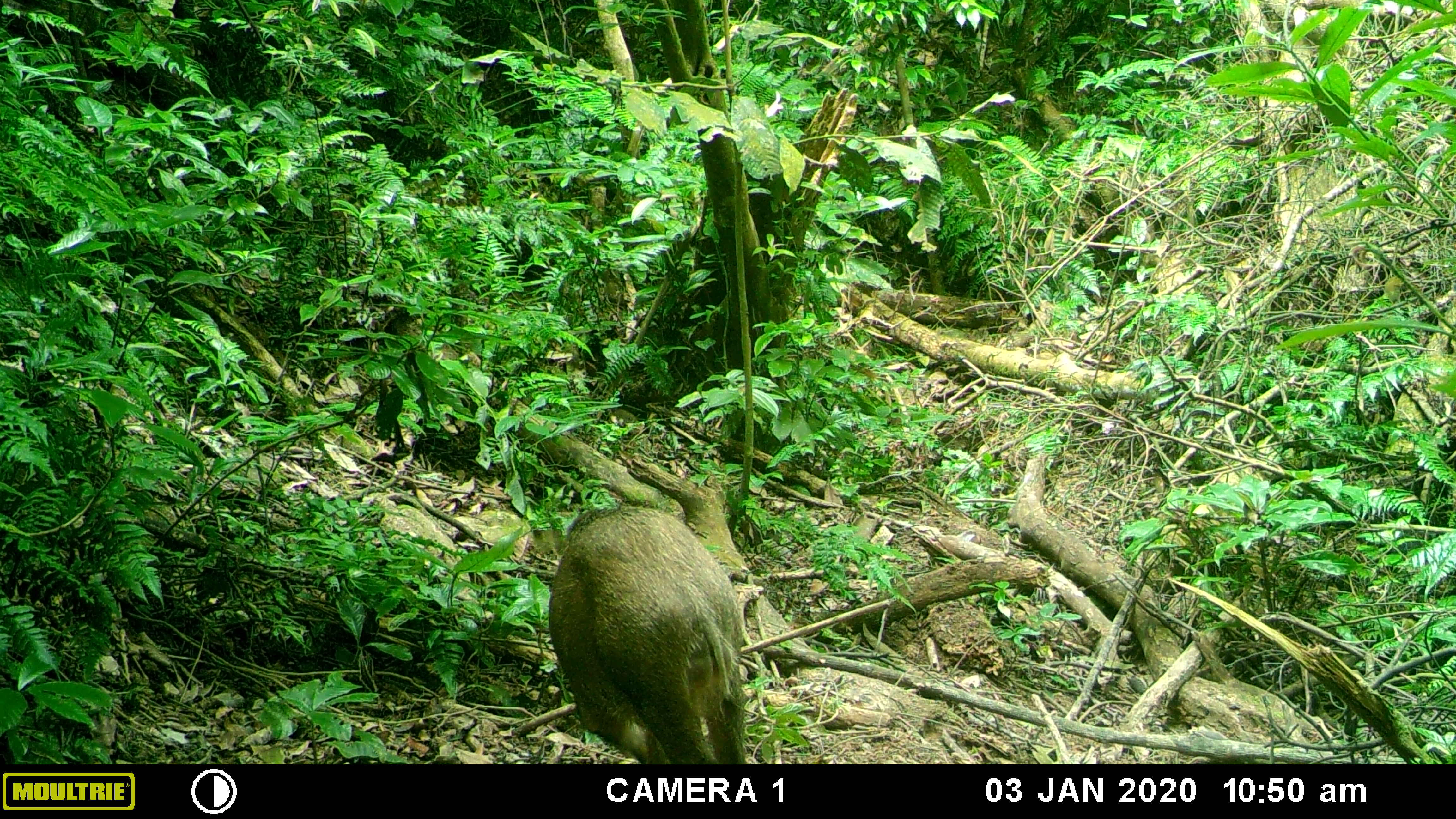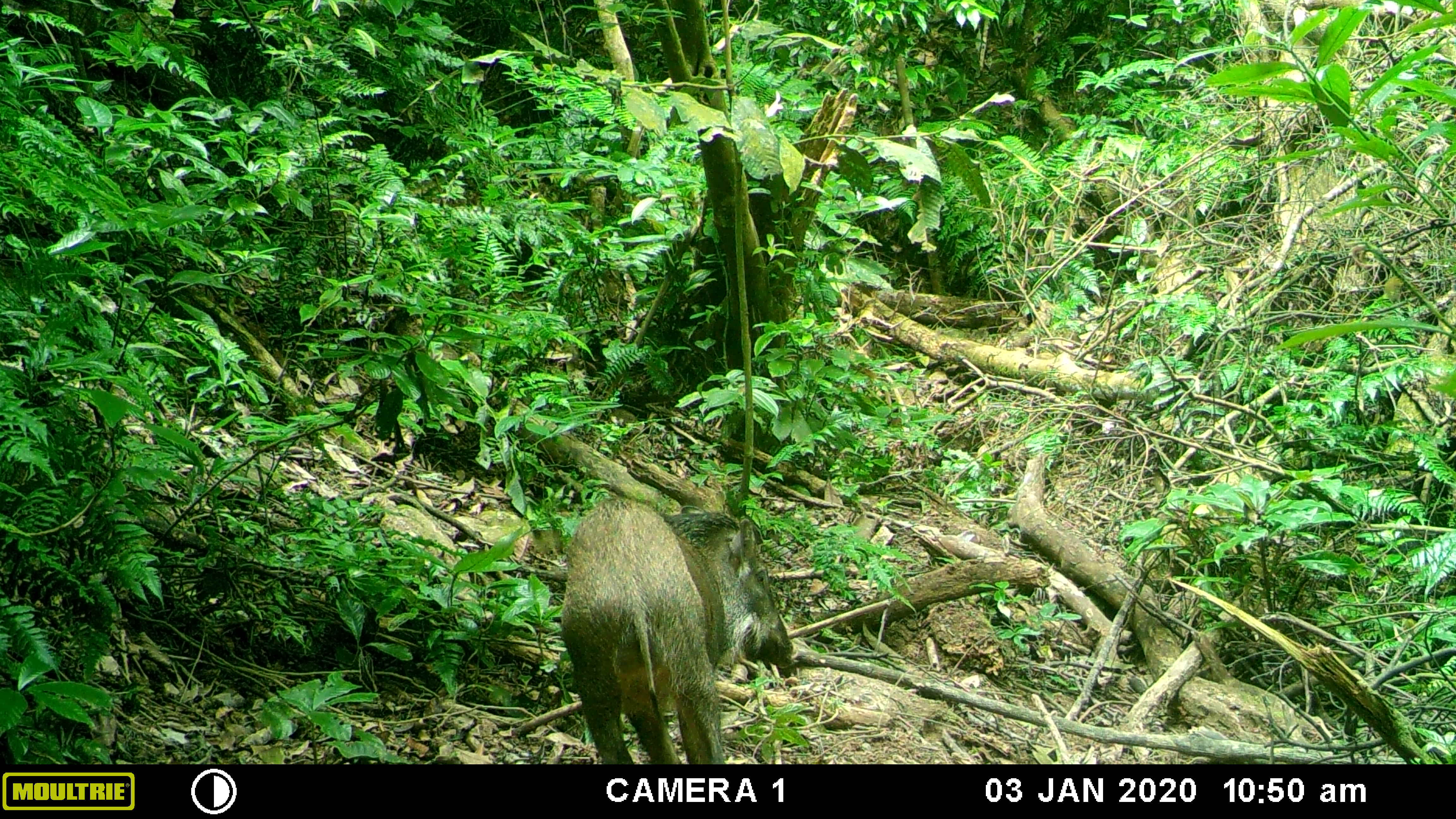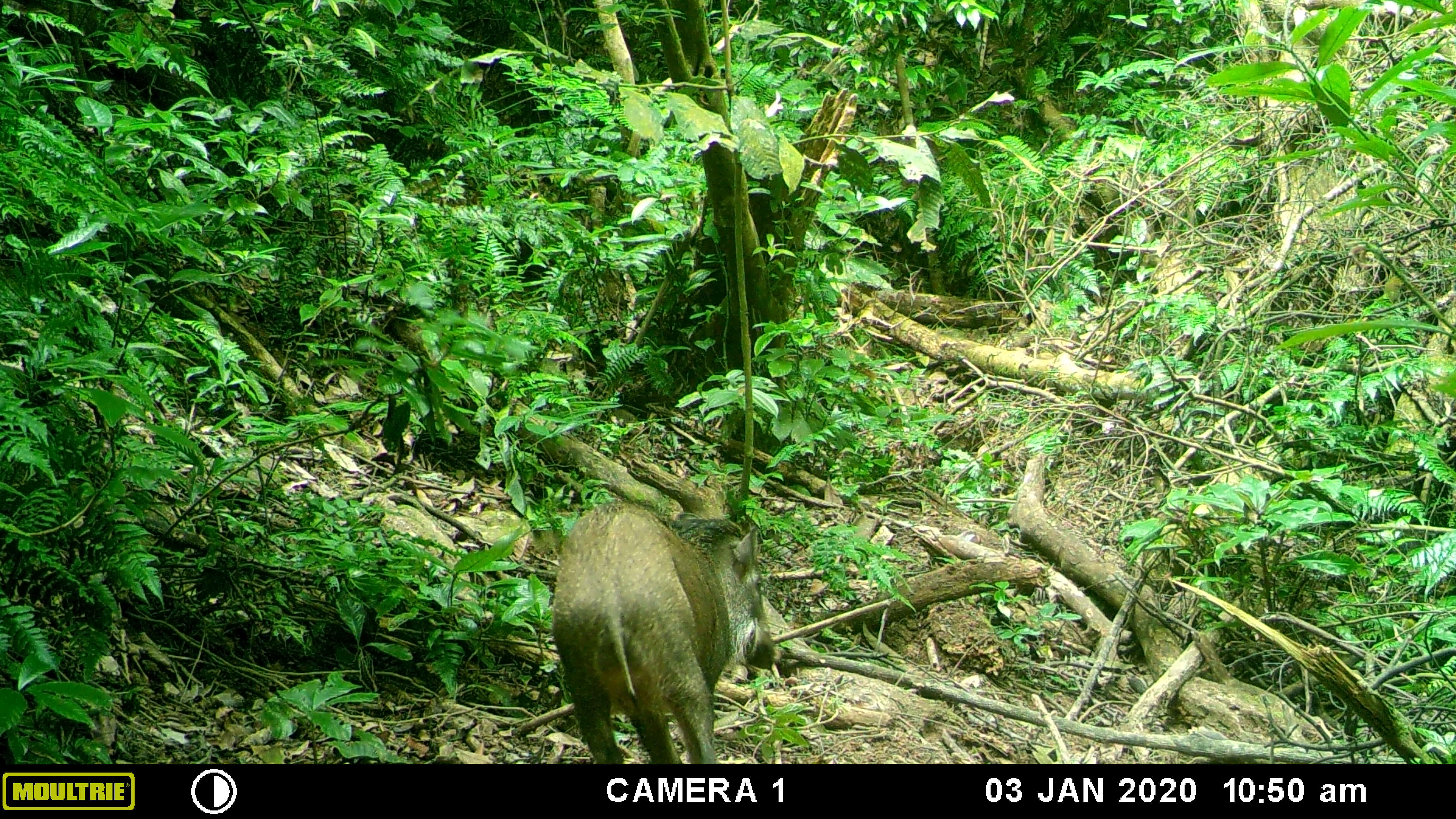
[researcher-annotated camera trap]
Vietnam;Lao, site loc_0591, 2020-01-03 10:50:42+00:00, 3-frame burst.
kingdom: Animalia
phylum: Chordata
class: Mammalia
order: Artiodactyla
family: Suidae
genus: Sus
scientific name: Sus scrofa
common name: eurasian wild pig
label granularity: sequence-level